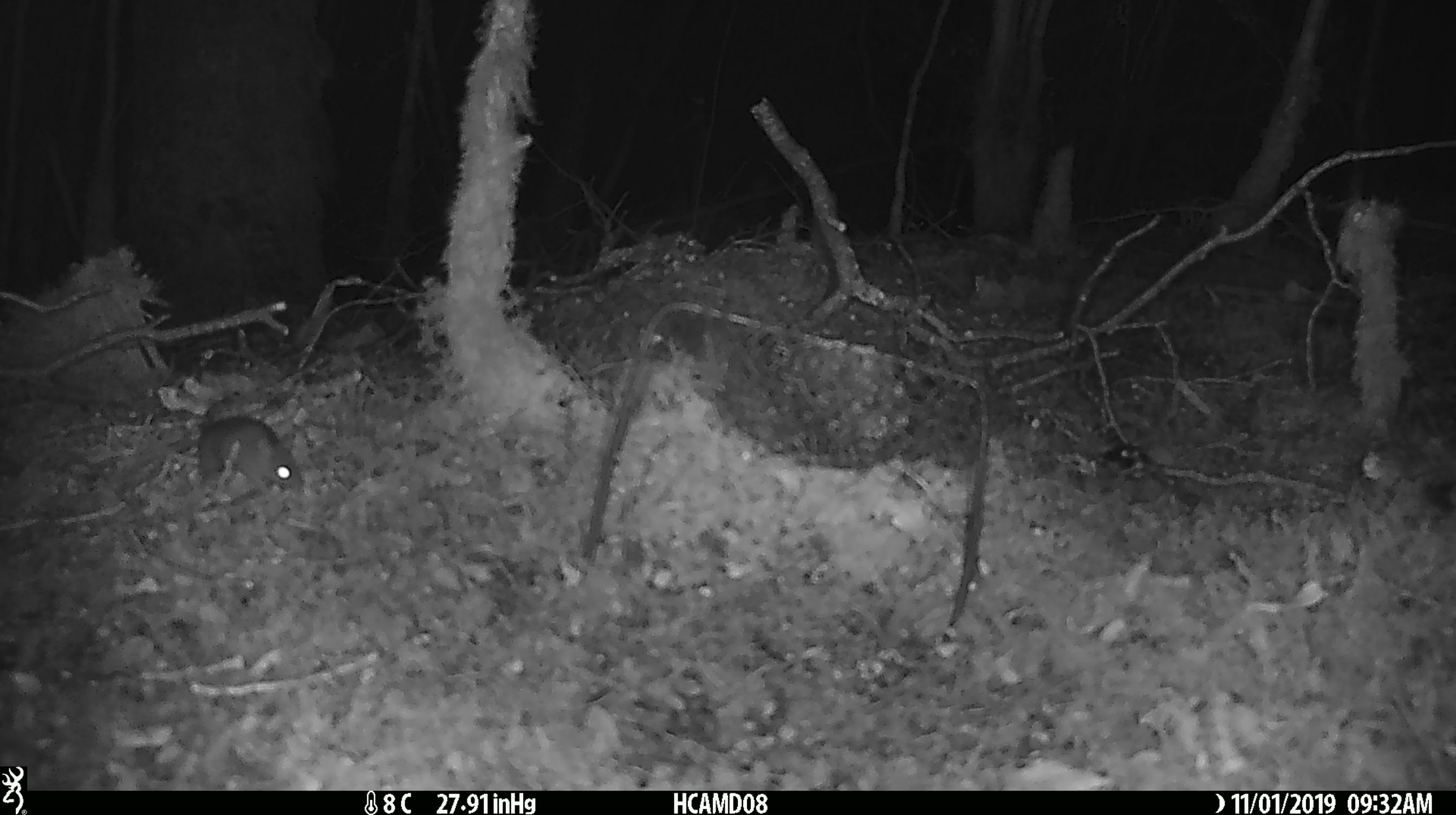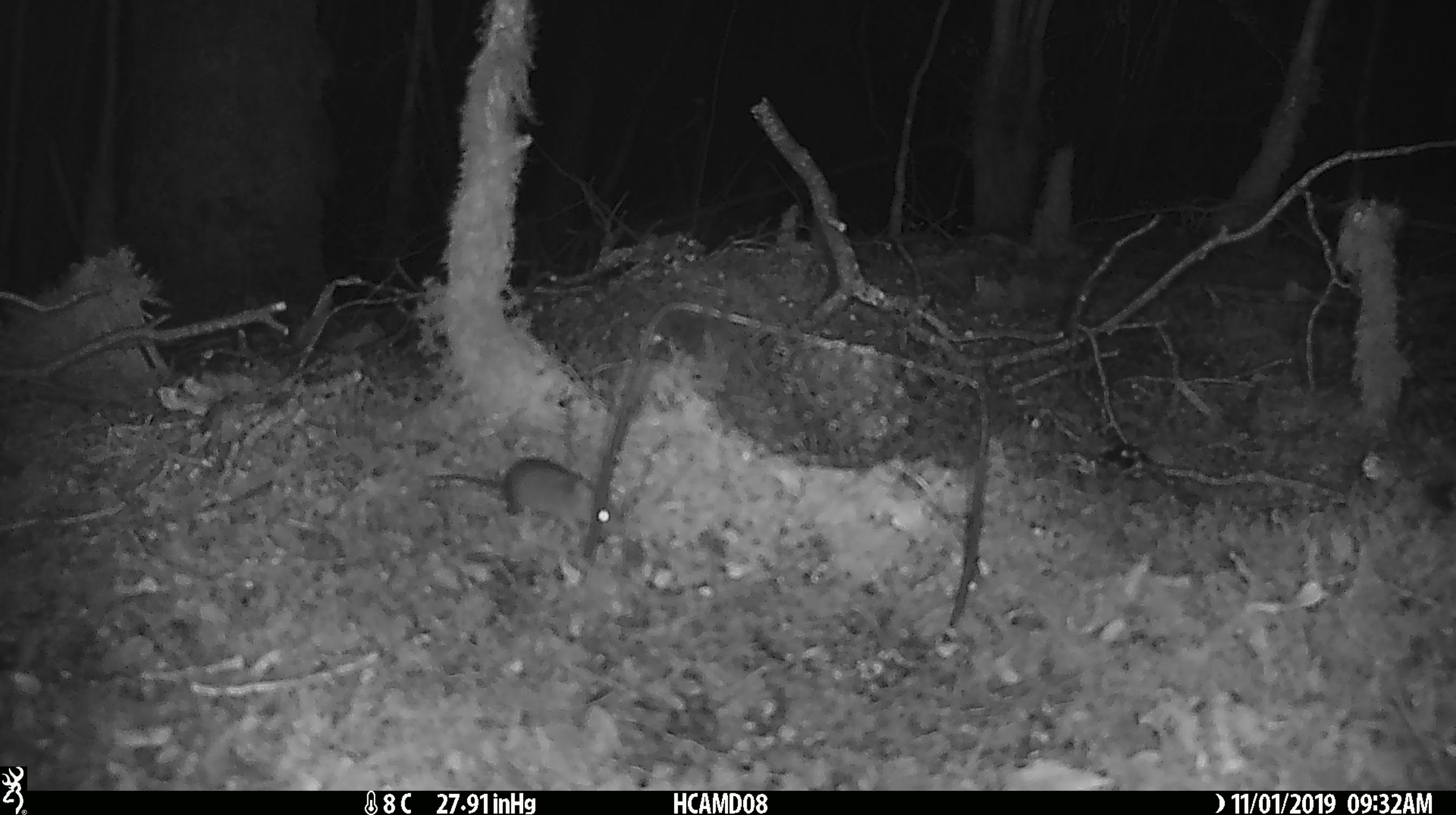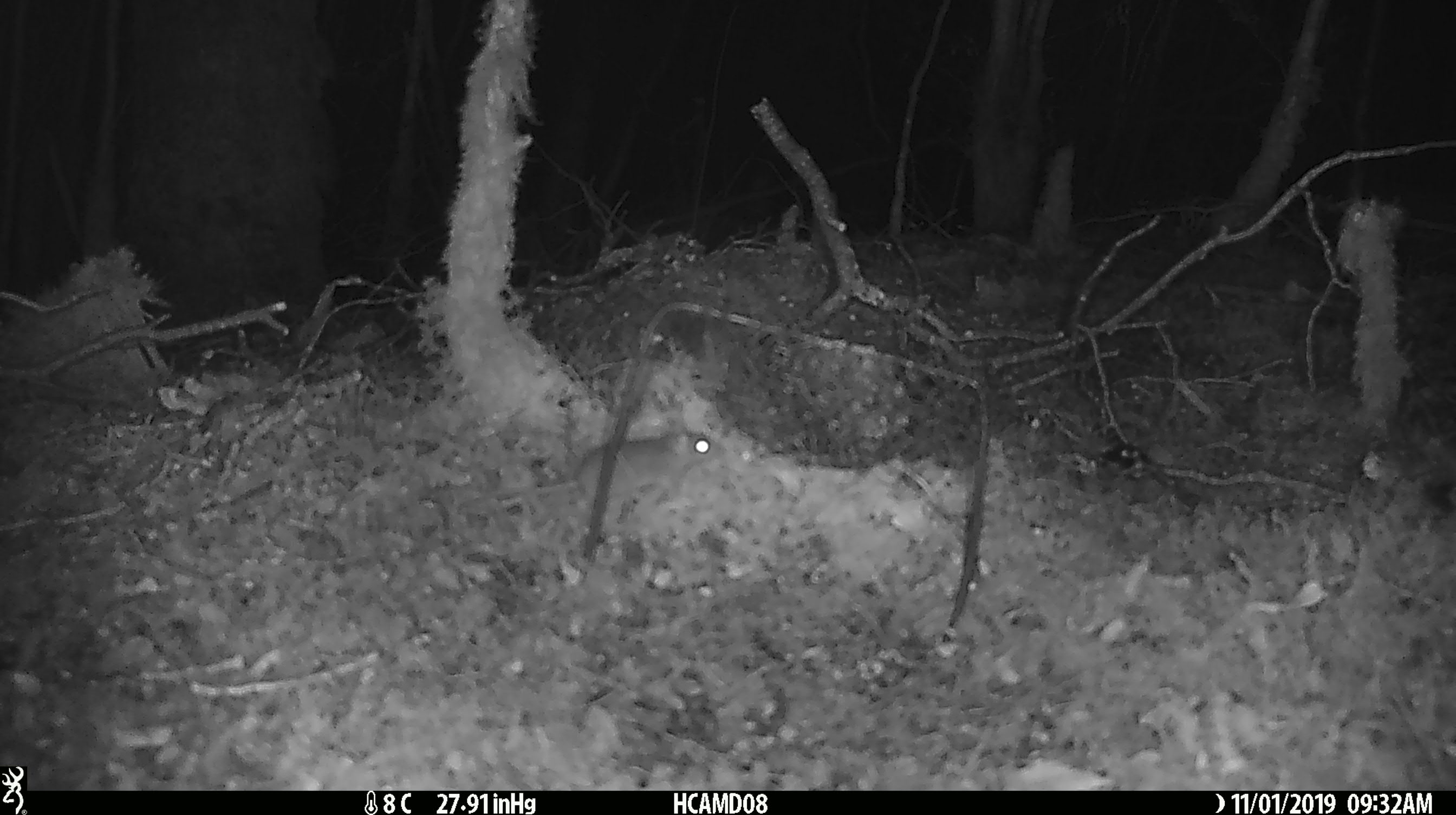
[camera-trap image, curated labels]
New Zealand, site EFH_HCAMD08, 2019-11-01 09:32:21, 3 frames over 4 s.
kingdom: Animalia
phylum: Chordata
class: Mammalia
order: Rodentia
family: Muridae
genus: Mus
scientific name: Mus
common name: mouse